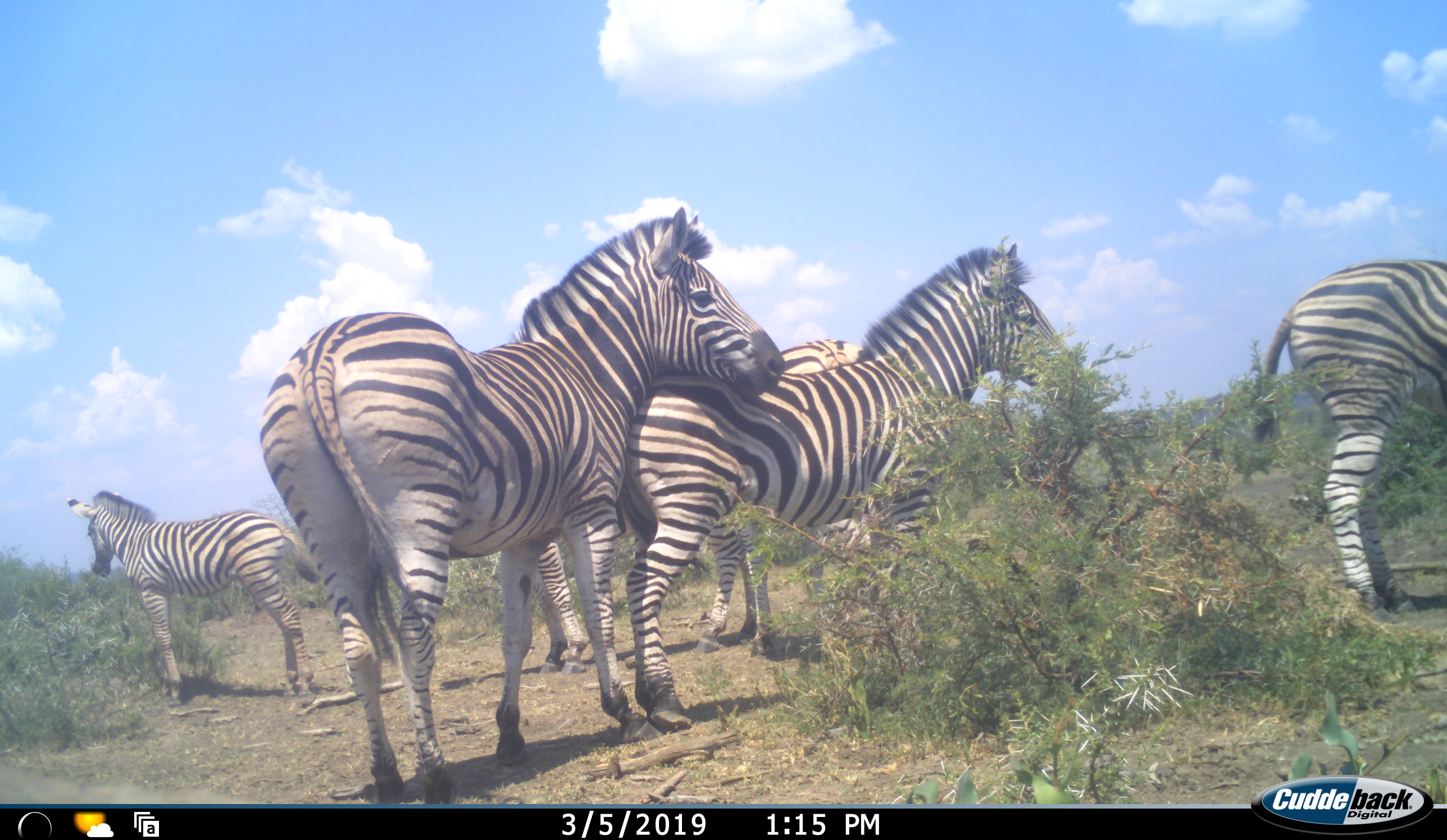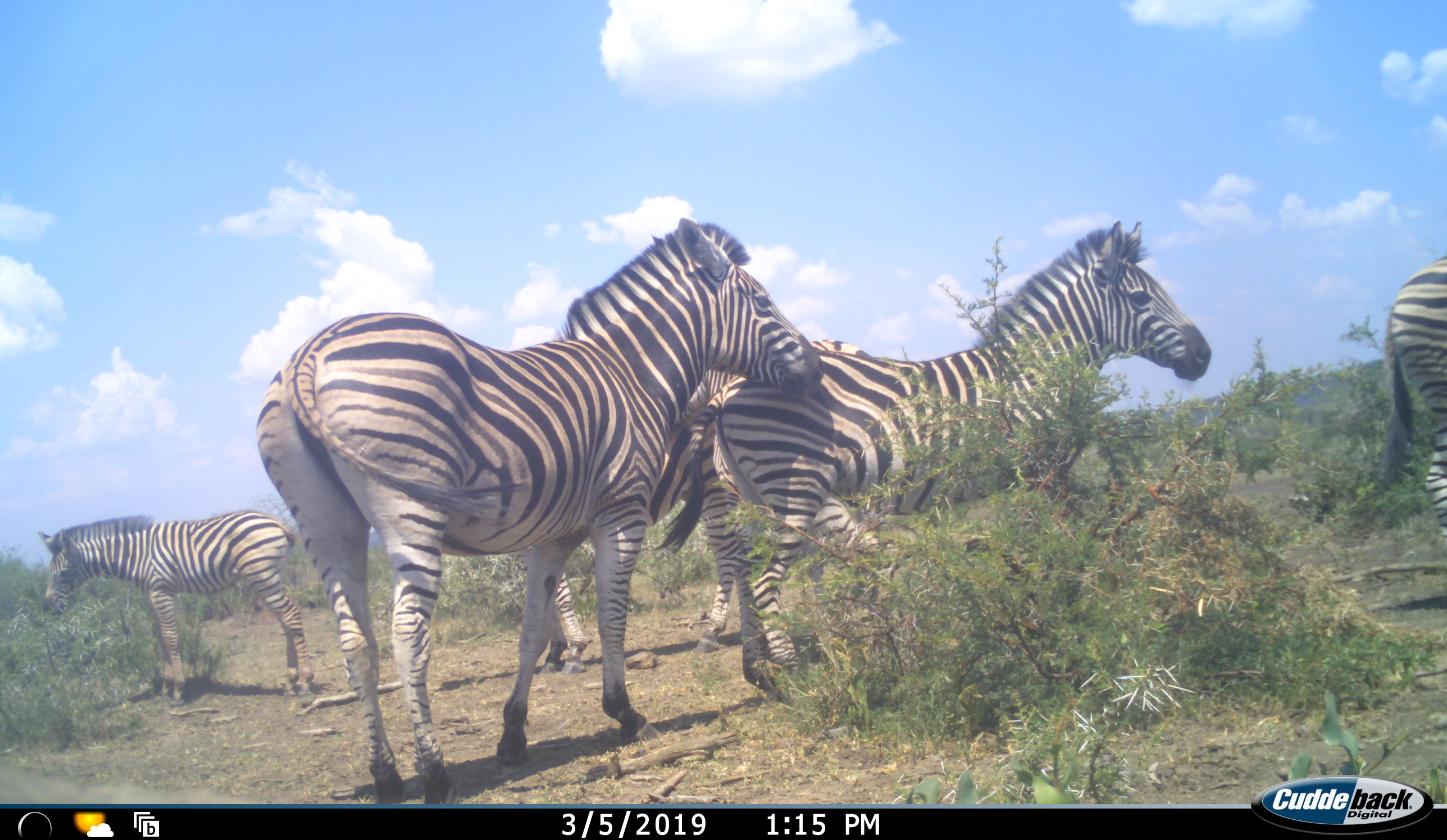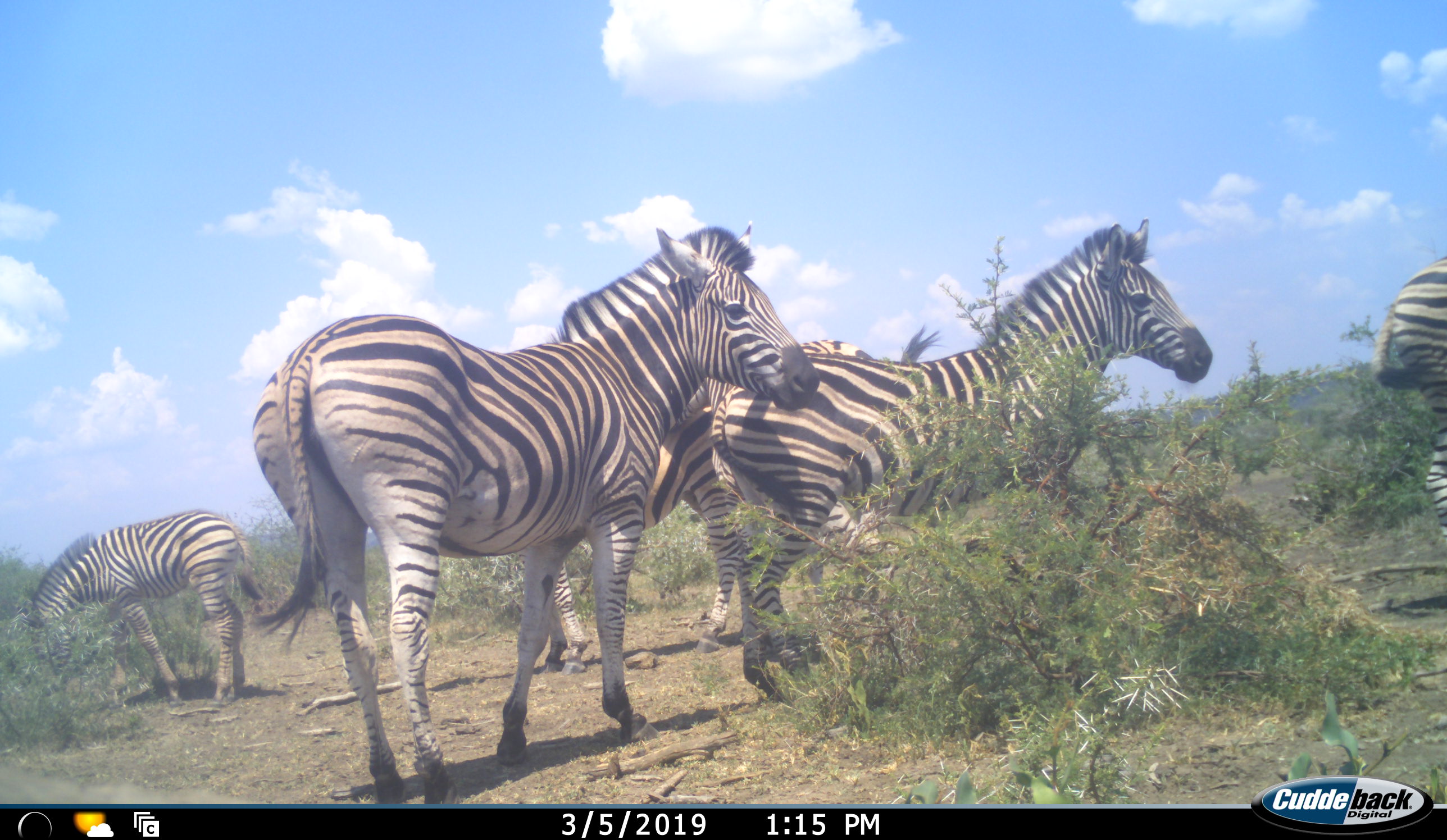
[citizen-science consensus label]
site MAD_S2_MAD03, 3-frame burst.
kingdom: Animalia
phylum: Chordata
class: Mammalia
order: Perissodactyla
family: Equidae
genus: Equus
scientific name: Equus quagga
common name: plains zebra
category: zebraplains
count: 5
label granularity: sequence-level